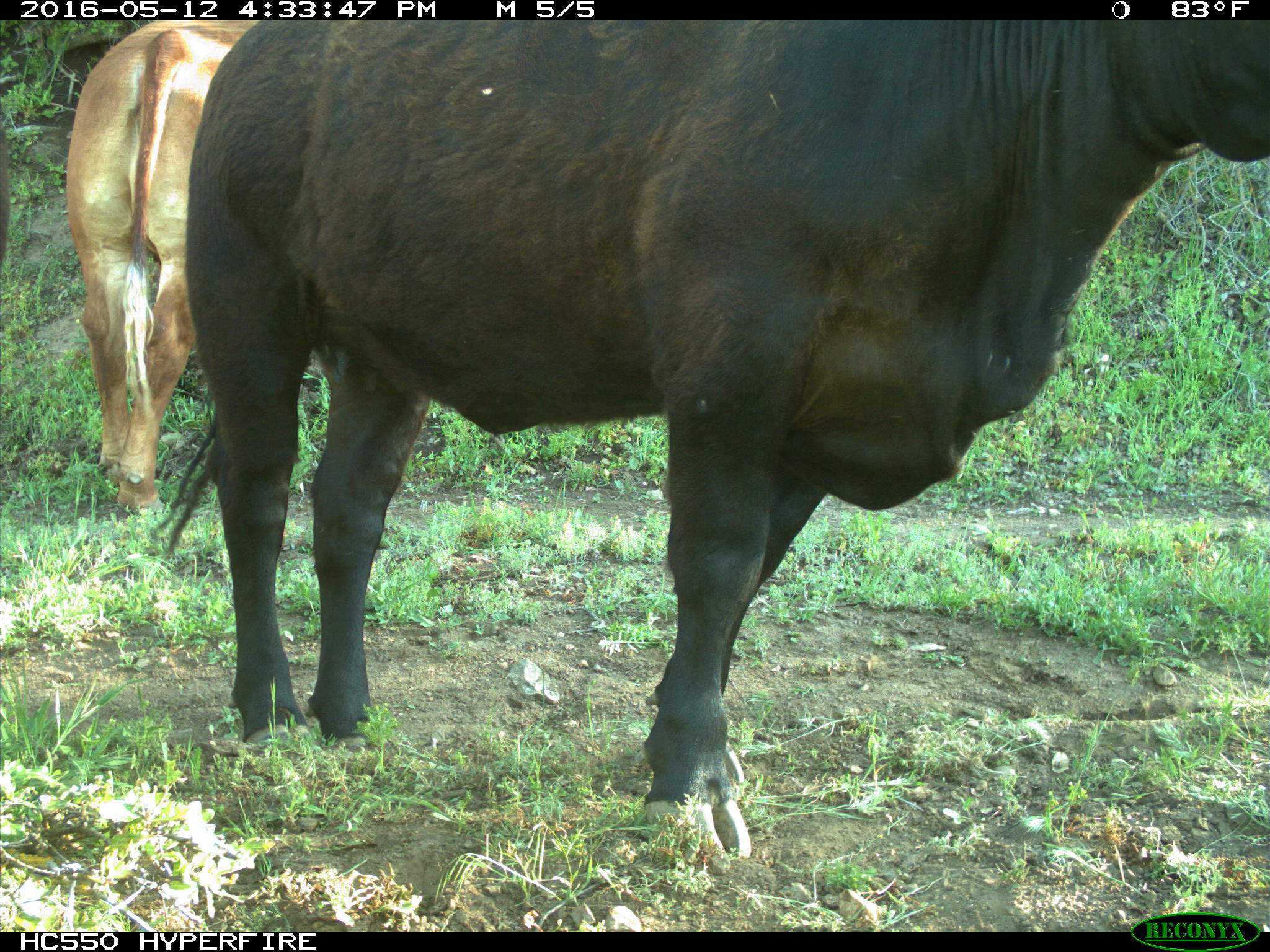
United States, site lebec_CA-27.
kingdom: Animalia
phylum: Chordata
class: Mammalia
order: Artiodactyla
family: Bovidae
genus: Bos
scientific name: Bos taurus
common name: domestic cow